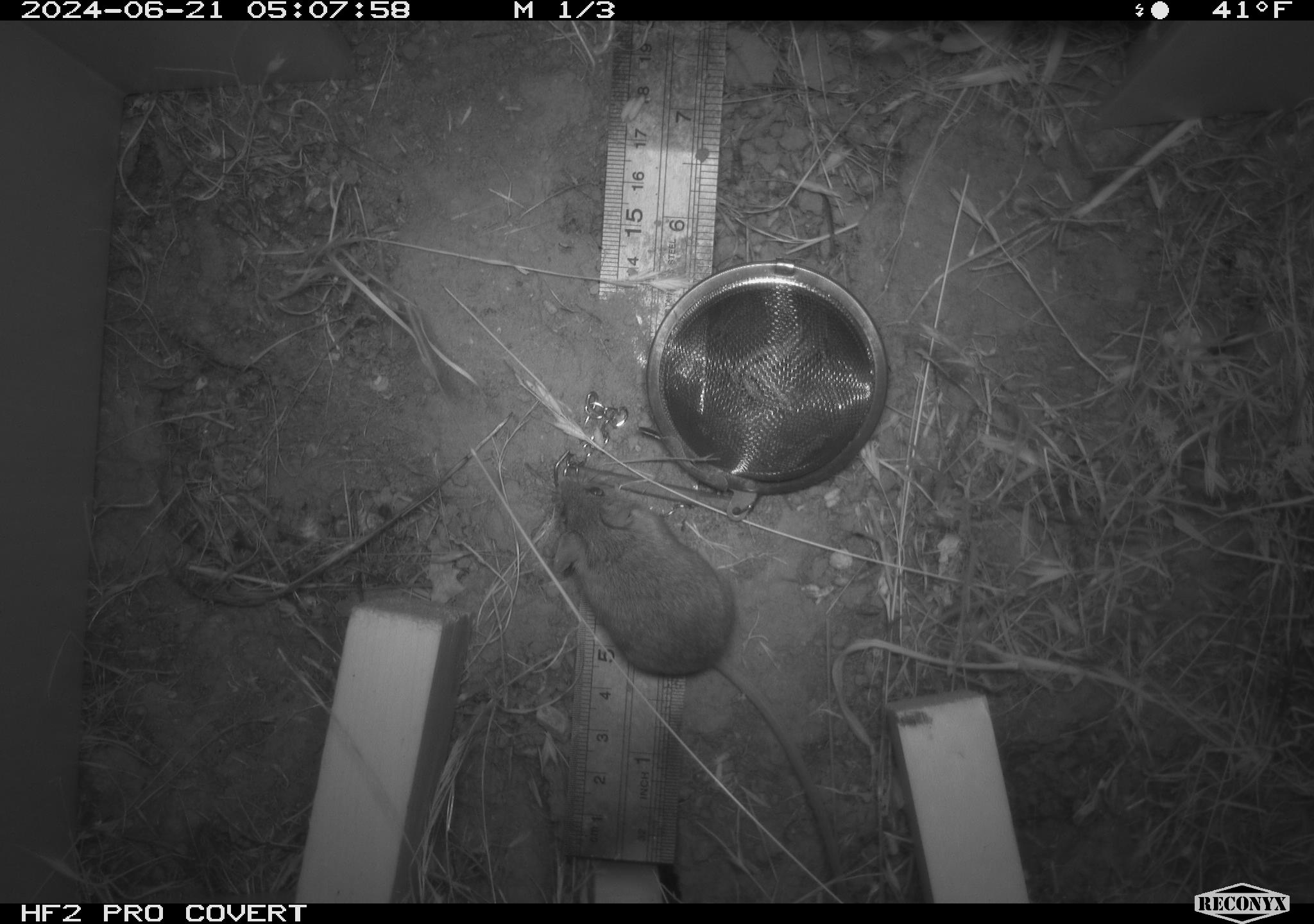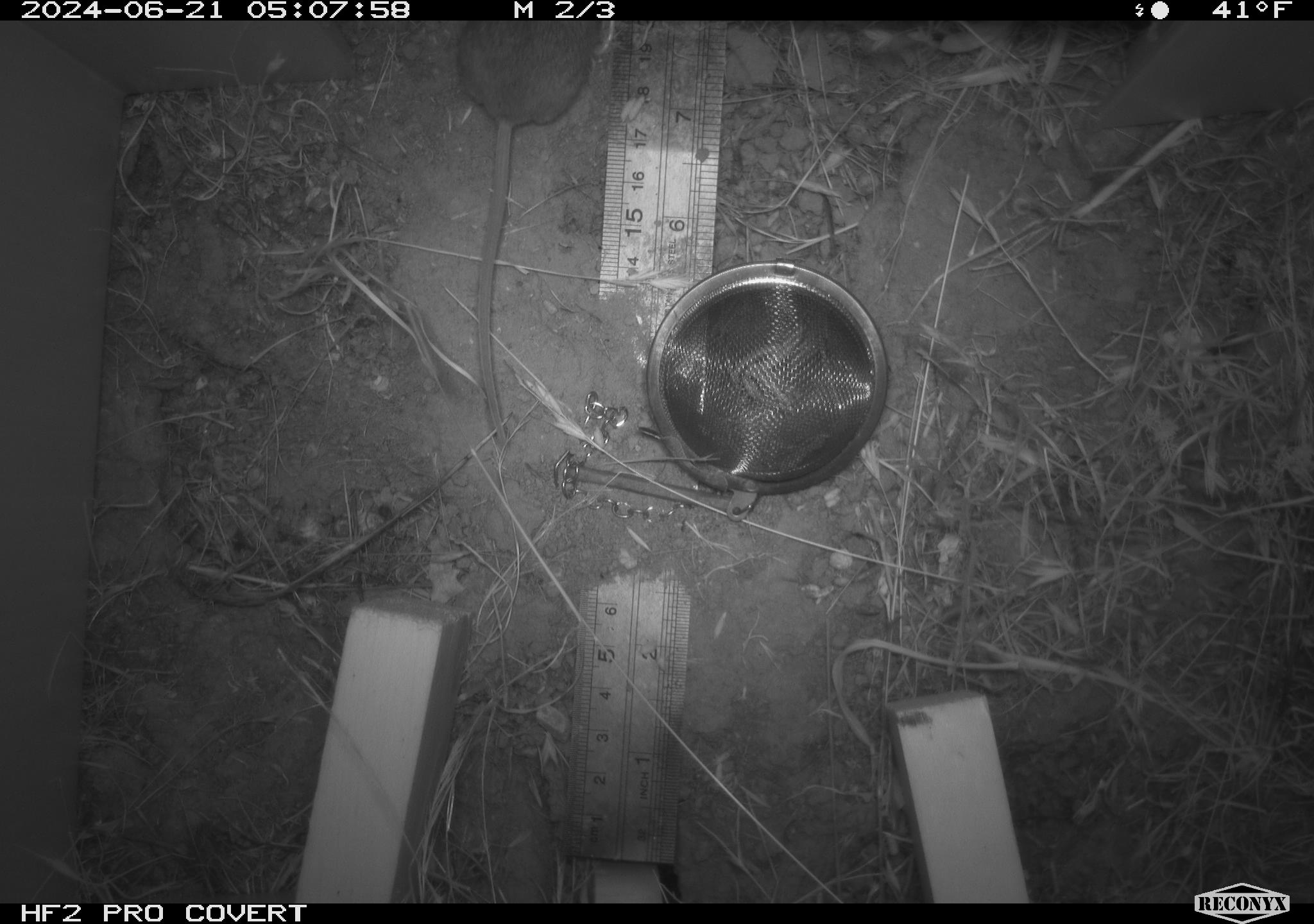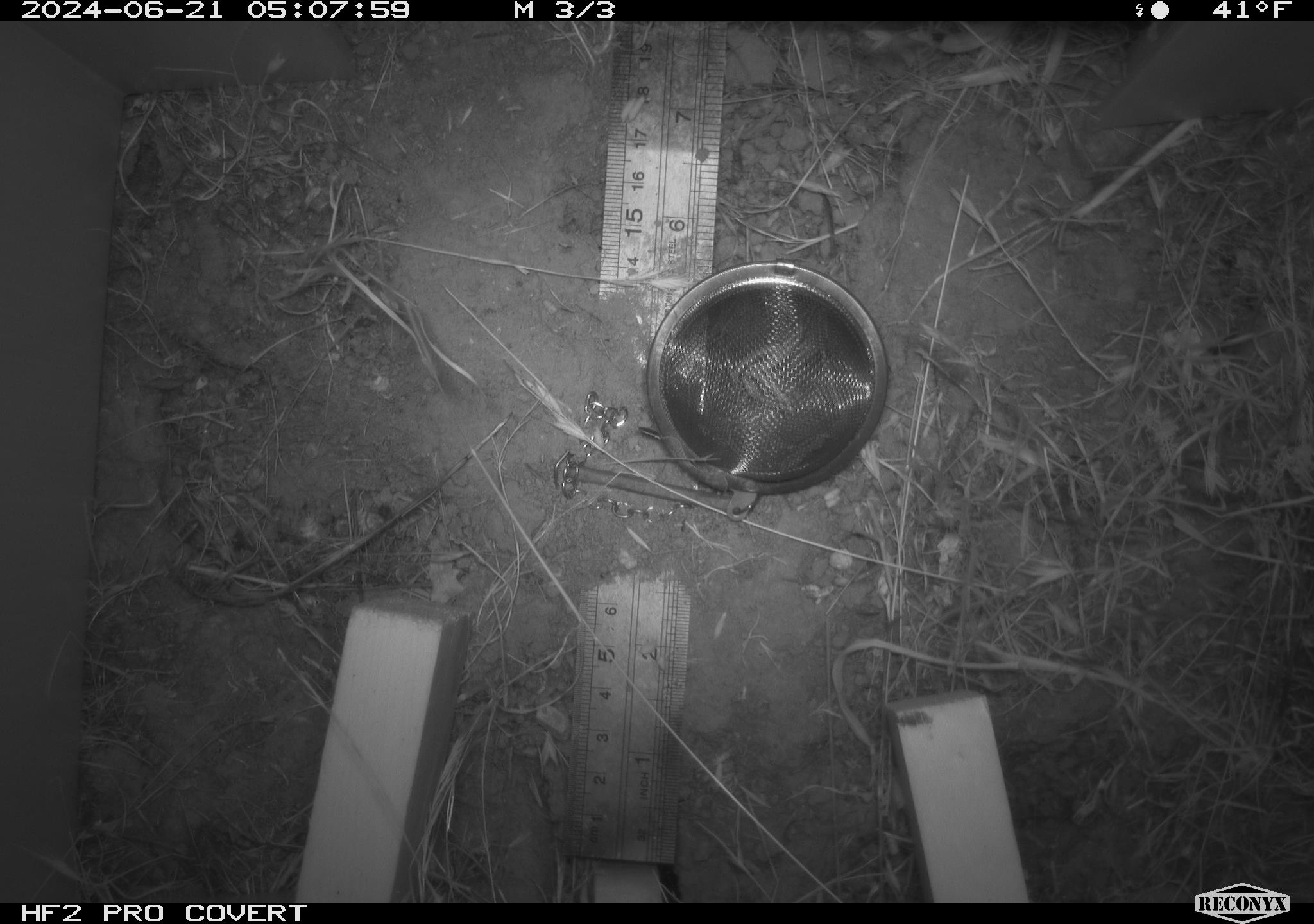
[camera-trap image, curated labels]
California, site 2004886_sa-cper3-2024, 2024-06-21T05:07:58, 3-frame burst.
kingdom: Animalia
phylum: Chordata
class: Mammalia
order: Rodentia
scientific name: Rodentia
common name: rodent